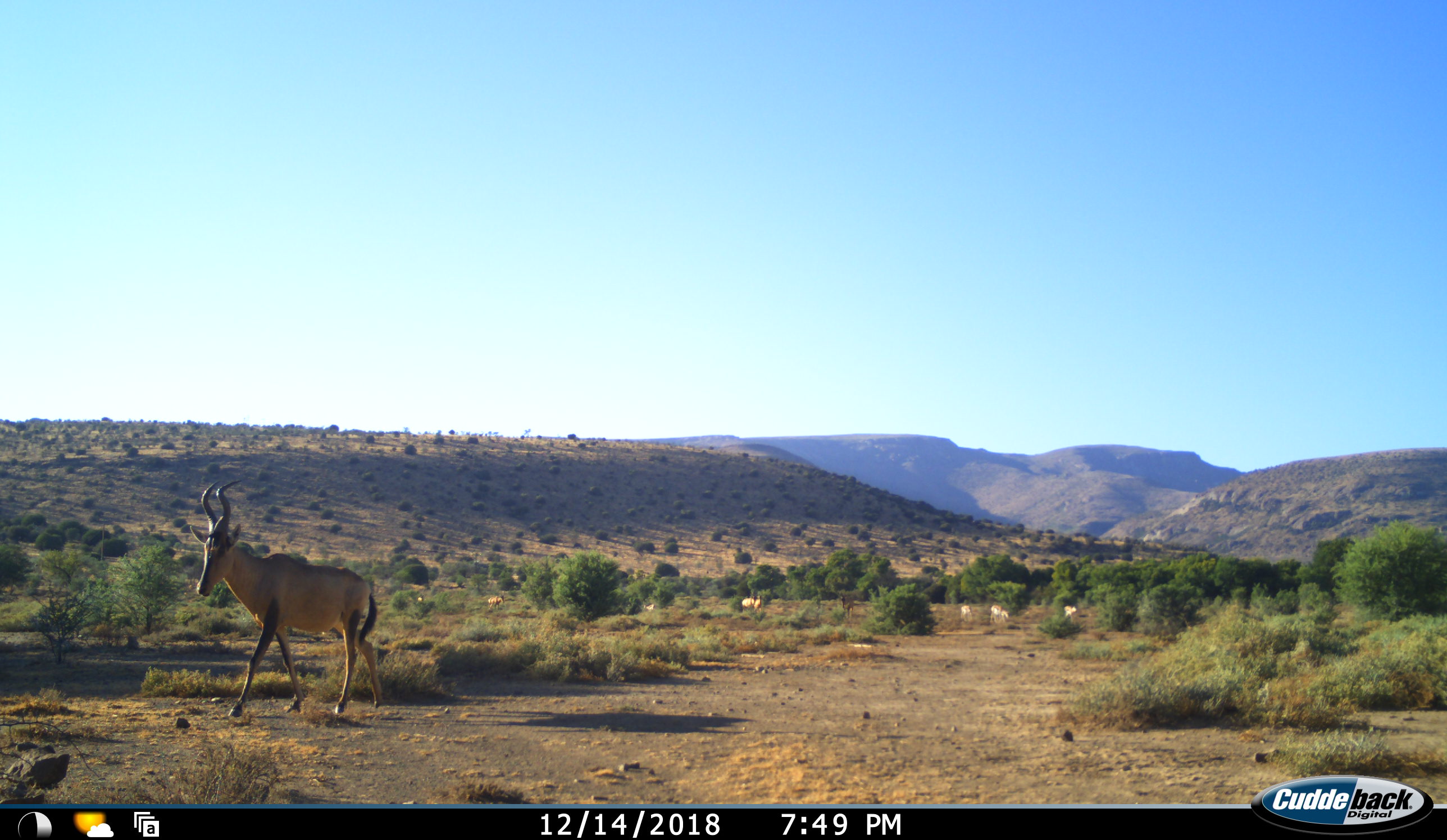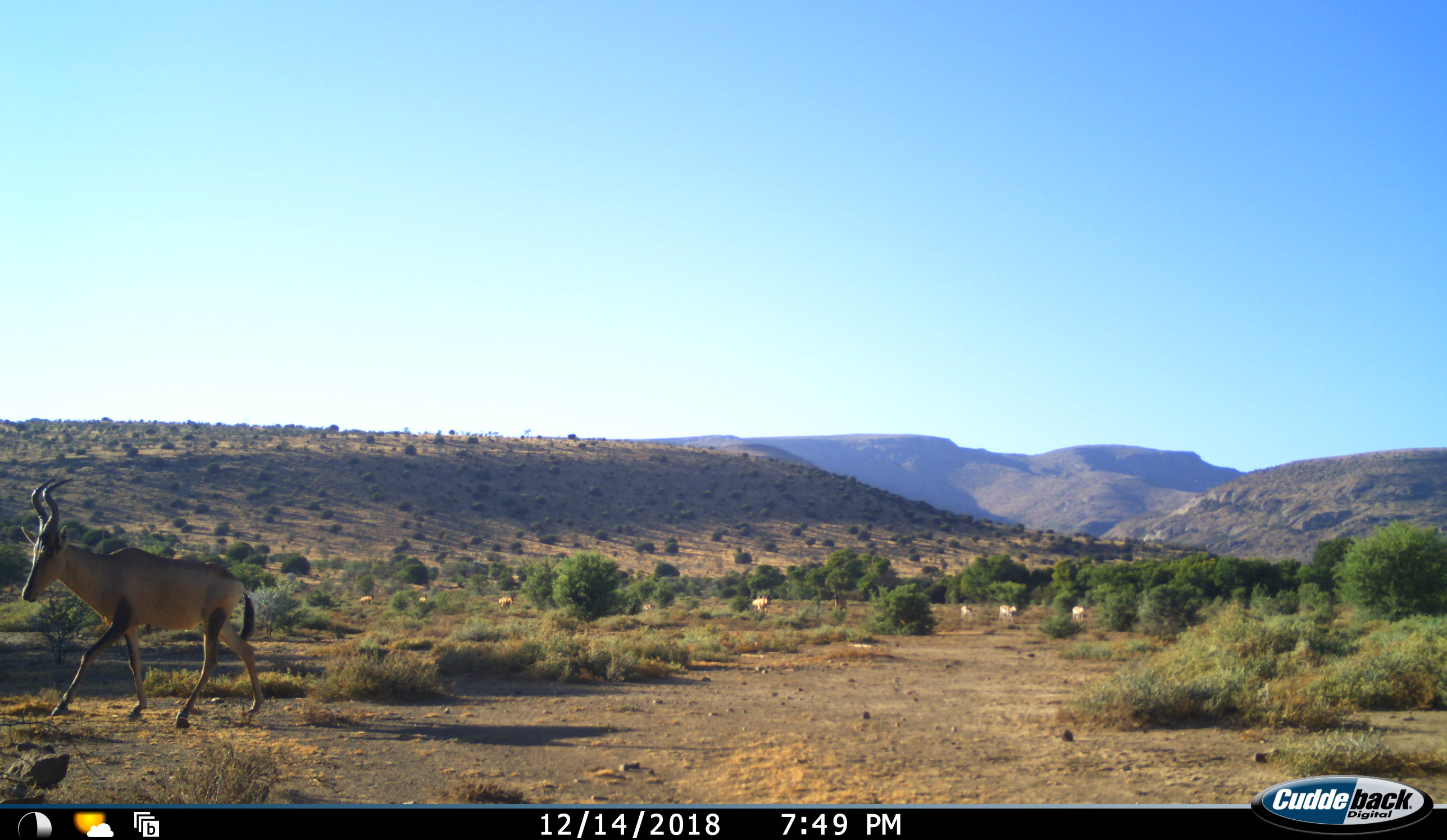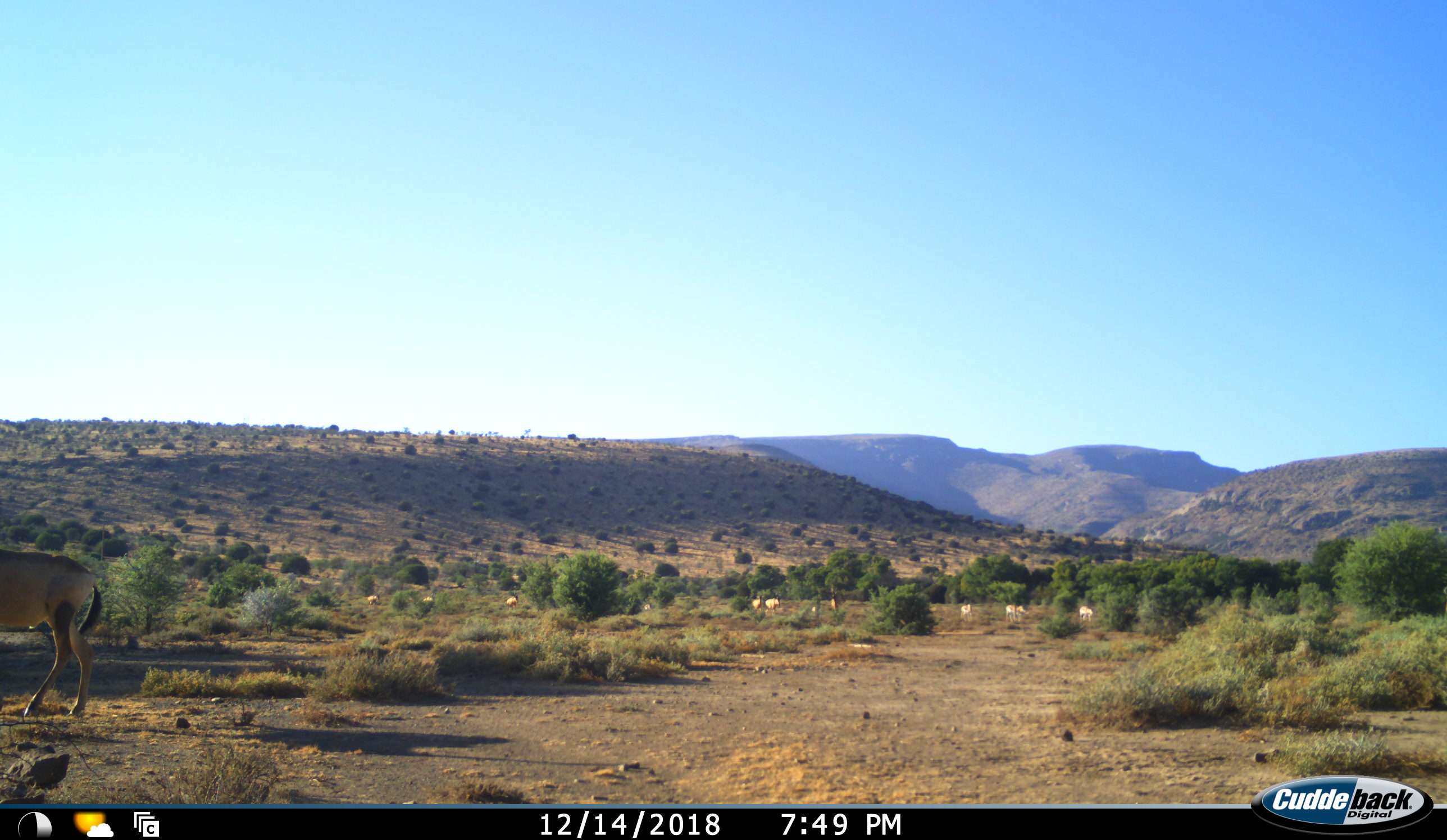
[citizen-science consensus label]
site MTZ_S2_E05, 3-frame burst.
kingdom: Animalia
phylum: Chordata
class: Mammalia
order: Artiodactyla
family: Bovidae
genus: Alcelaphus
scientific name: Alcelaphus buselaphus caama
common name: red hartebeest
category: hartebeestred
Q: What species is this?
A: Hartebeestred (red hartebeest) (Alcelaphus buselaphus caama).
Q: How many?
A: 8.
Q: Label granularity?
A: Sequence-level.